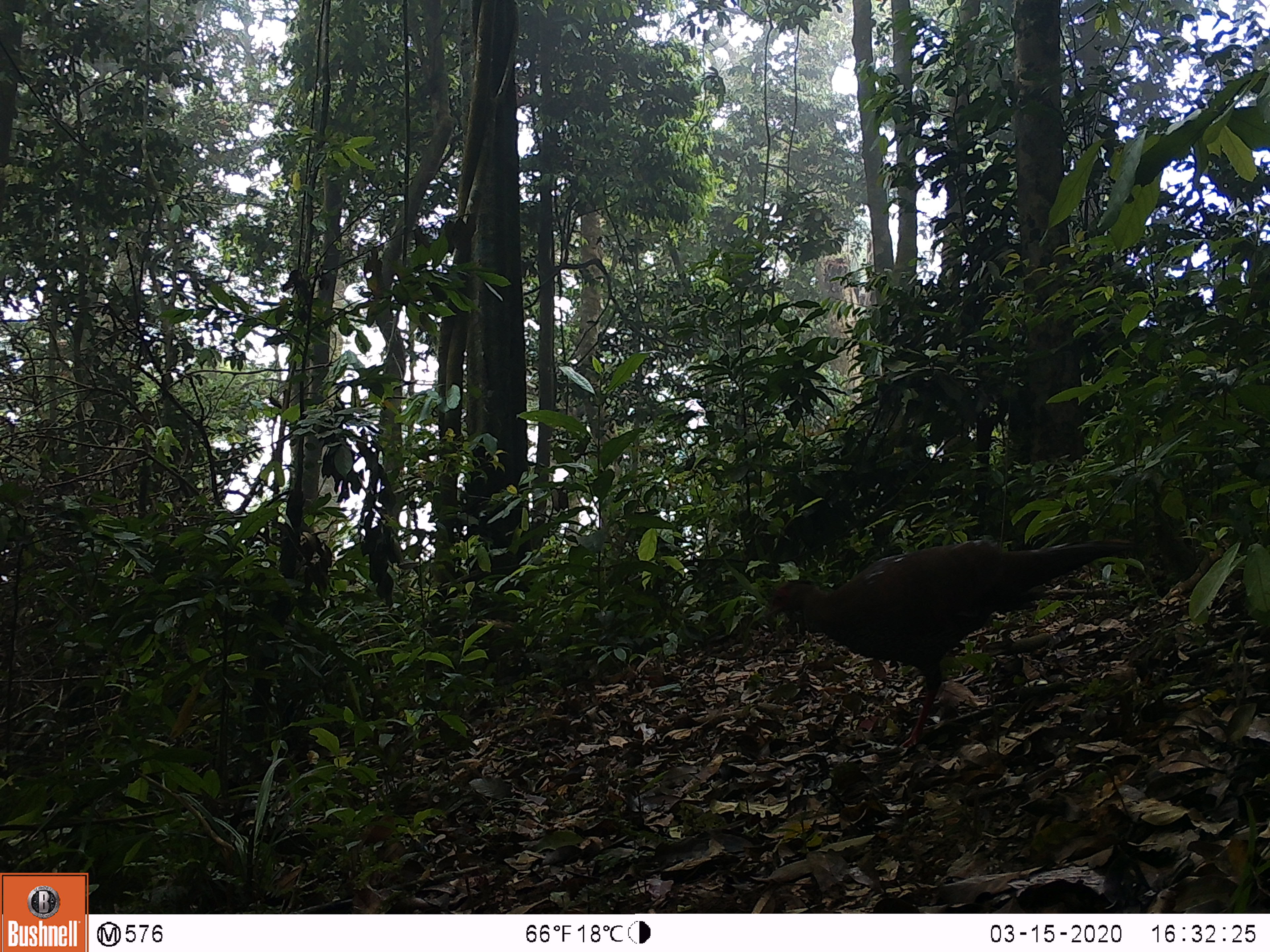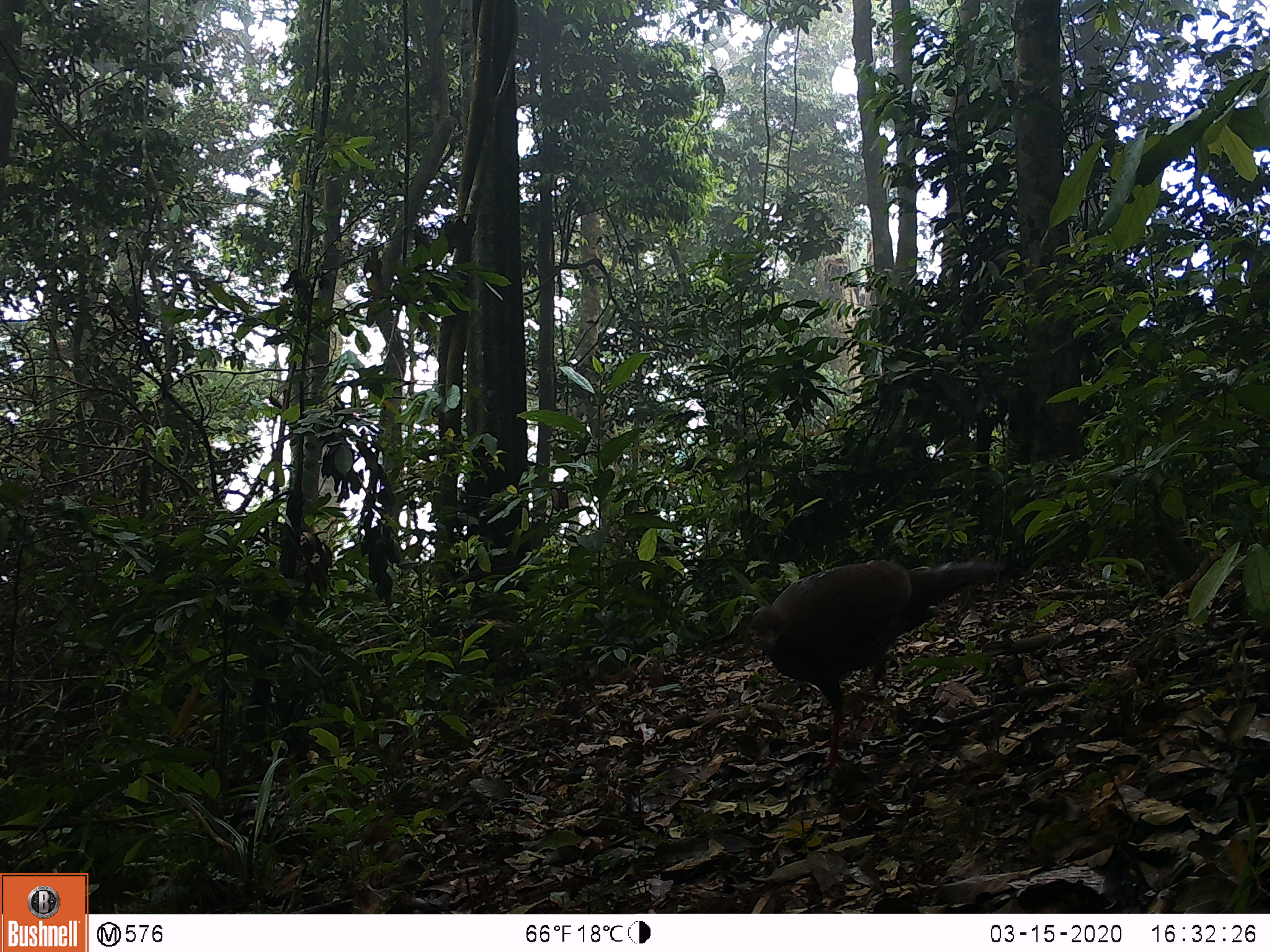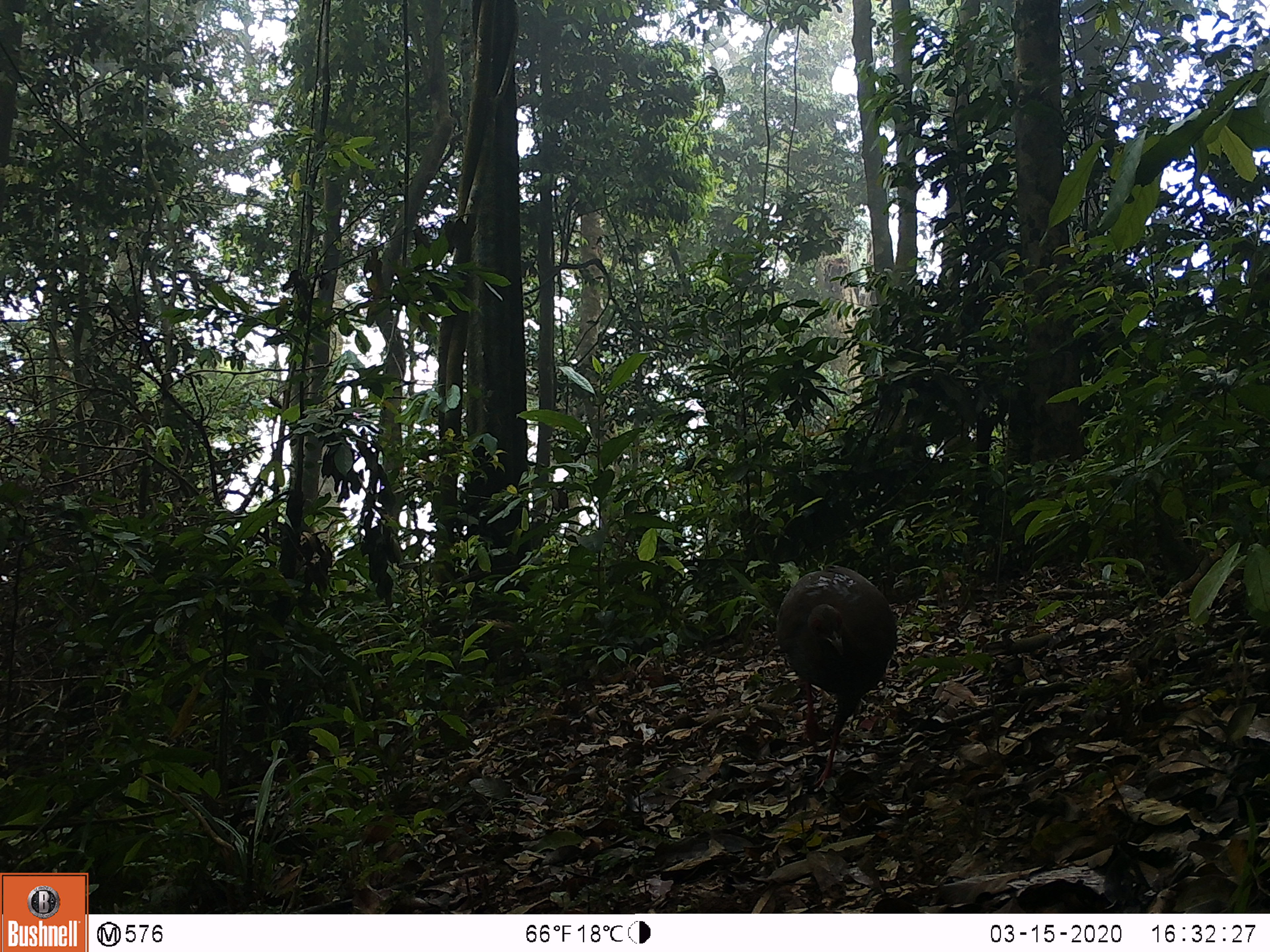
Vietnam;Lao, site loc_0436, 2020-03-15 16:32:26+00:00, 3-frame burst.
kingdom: Animalia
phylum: Chordata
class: Aves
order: Galliformes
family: Phasianidae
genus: Lophura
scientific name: Lophura nycthemera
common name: silver pheasant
Silver pheasant (Lophura nycthemera). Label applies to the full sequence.